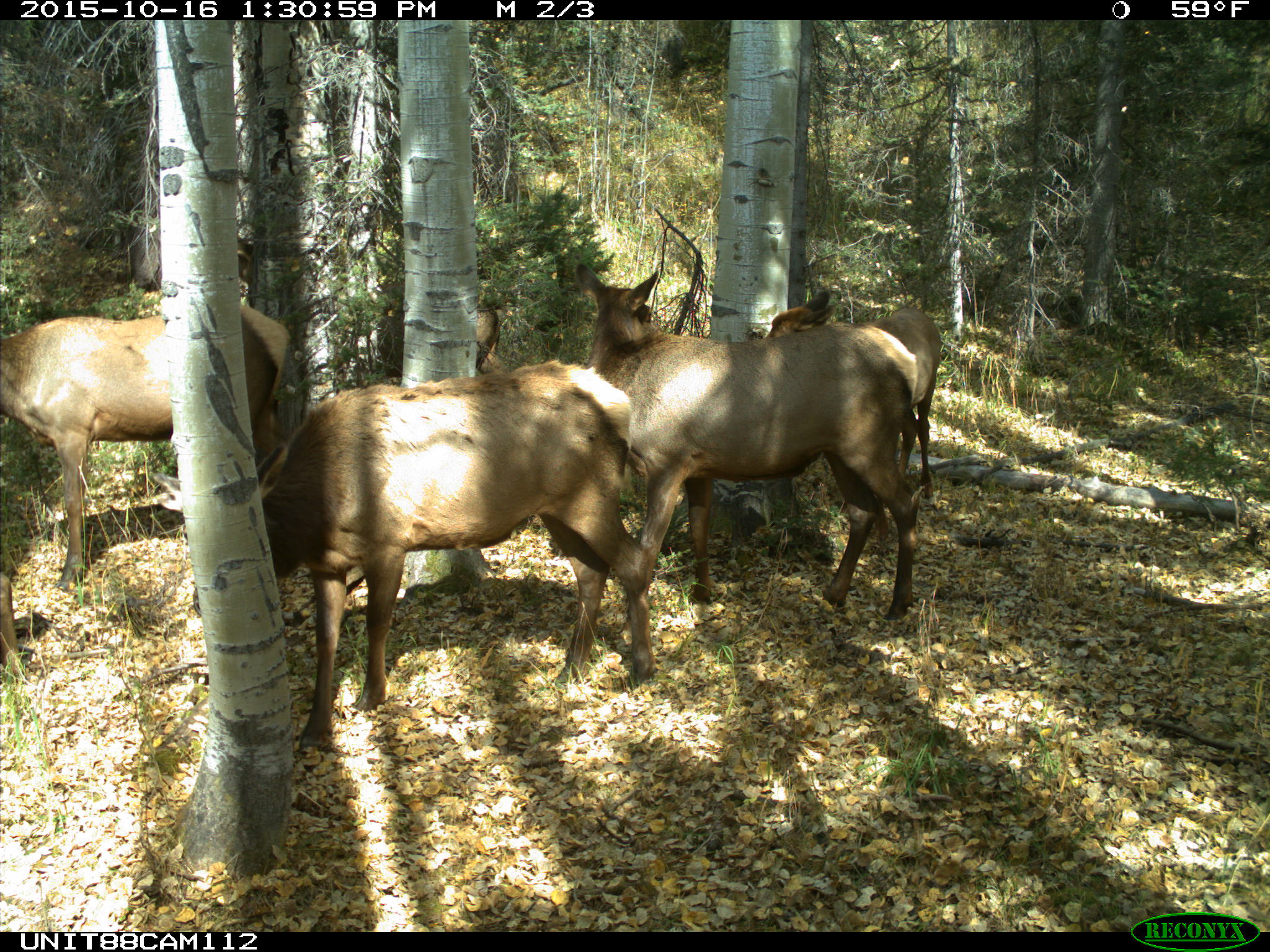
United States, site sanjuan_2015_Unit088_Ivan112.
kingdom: Animalia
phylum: Chordata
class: Mammalia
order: Artiodactyla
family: Cervidae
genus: Cervus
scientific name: Cervus elaphus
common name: red deer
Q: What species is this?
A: Cervus elaphus (red deer).